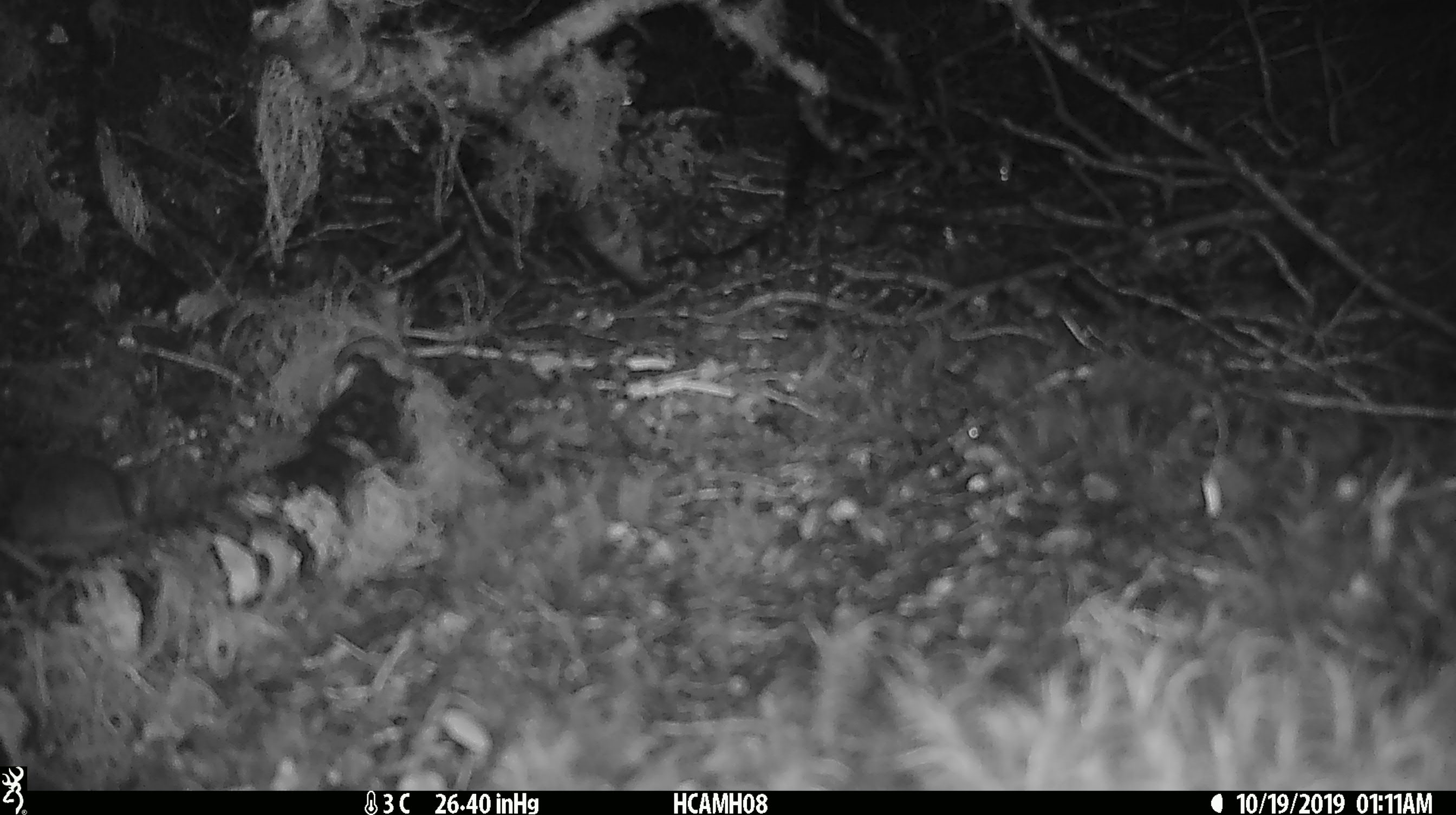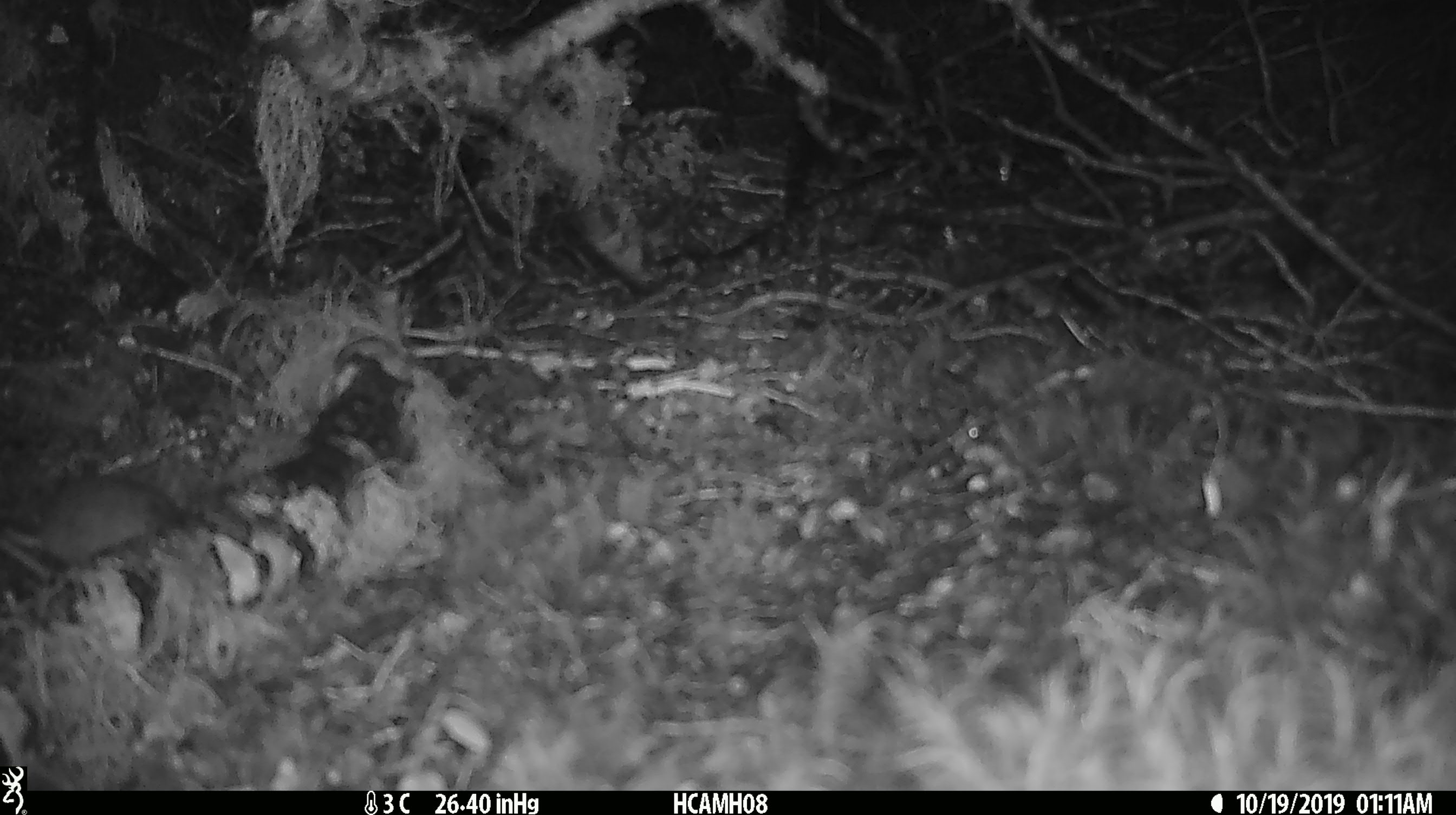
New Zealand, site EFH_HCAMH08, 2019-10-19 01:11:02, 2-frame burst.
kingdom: Animalia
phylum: Chordata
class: Mammalia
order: Rodentia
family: Muridae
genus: Mus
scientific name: Mus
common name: mouse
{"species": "mouse (Mus)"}